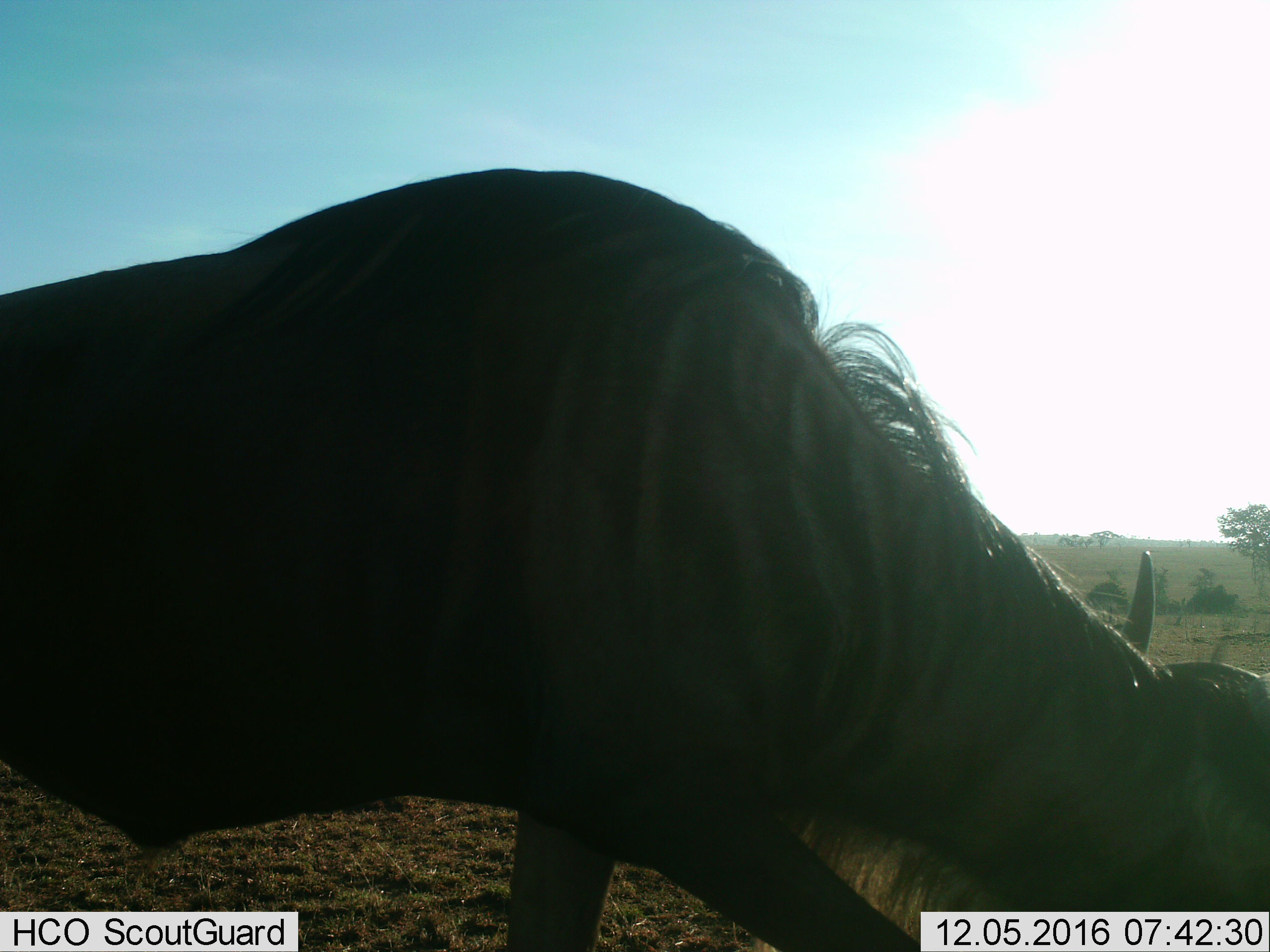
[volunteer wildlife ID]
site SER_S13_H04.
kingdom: Animalia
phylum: Chordata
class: Mammalia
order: Artiodactyla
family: Bovidae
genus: Connochaetes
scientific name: Connochaetes taurinus taurinus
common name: blue wildebeest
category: wildebeestblue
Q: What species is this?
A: Wildebeestblue (blue wildebeest) (Connochaetes taurinus taurinus).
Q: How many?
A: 1.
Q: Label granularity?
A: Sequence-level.